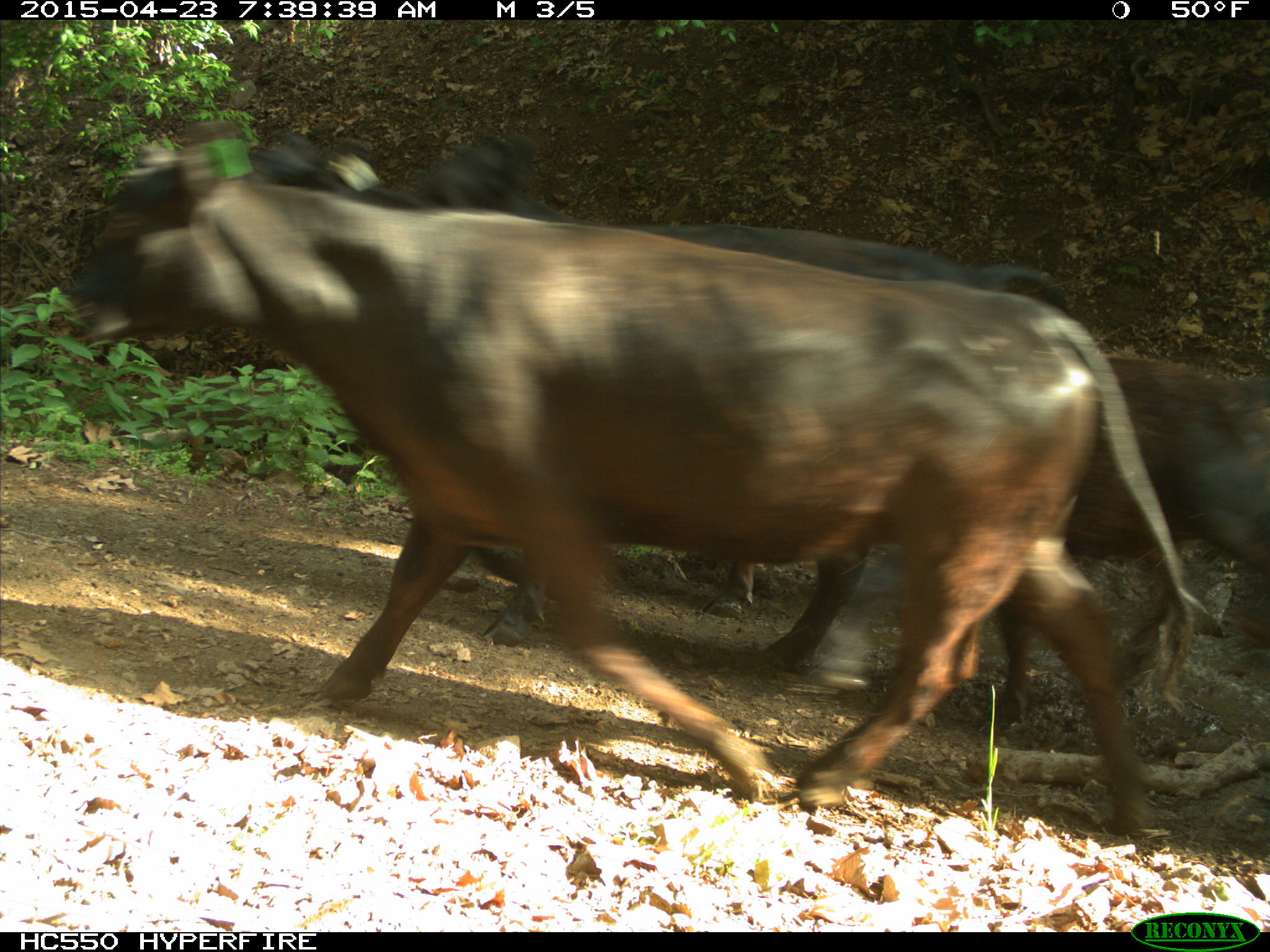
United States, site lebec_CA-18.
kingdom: Animalia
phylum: Chordata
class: Mammalia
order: Artiodactyla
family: Bovidae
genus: Bos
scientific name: Bos taurus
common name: domestic cow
Bos taurus (domestic cow).